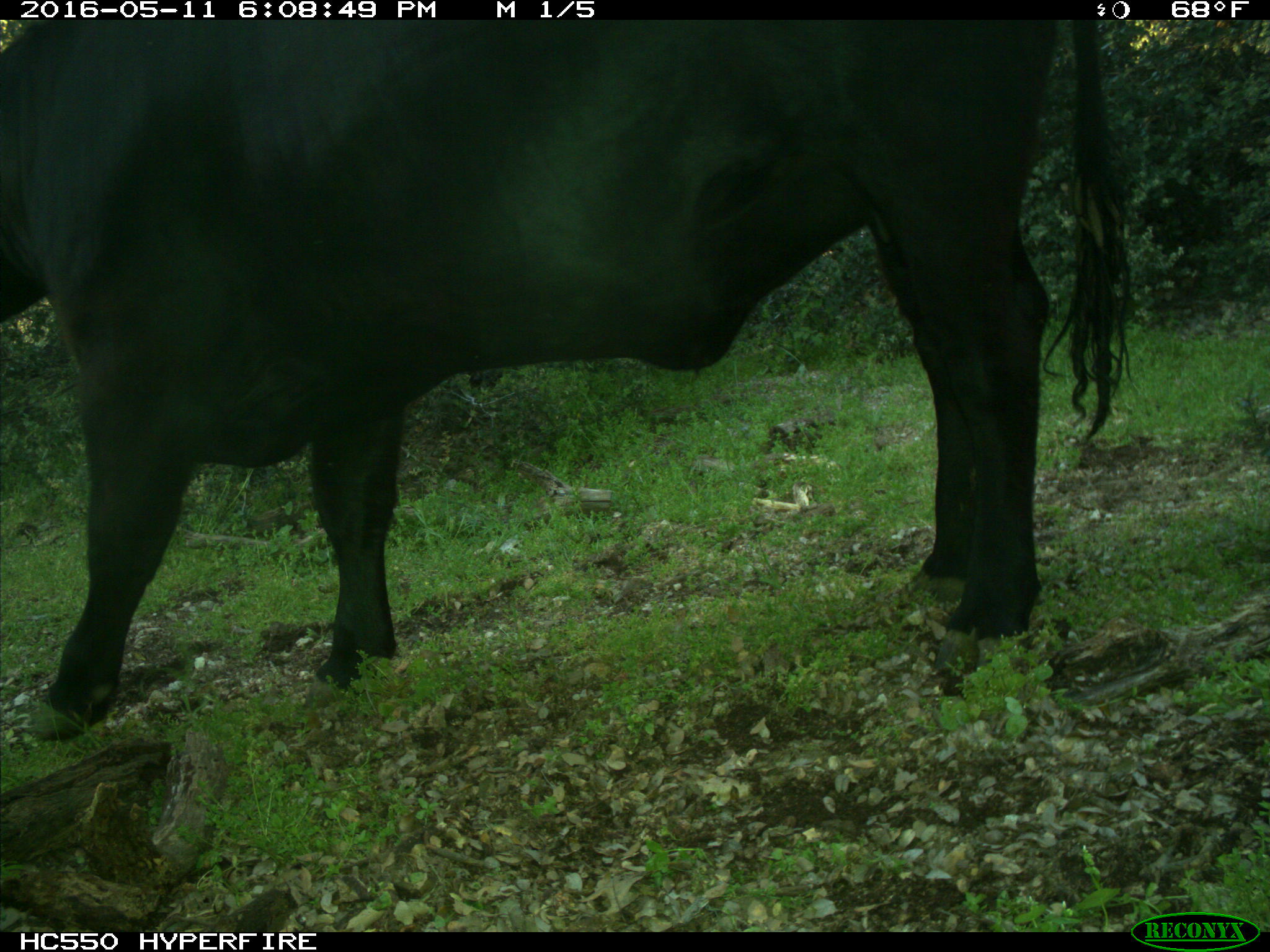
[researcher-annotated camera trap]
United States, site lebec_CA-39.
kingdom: Animalia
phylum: Chordata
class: Mammalia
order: Artiodactyla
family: Bovidae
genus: Bos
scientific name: Bos taurus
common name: domestic cow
Bos taurus (domestic cow).